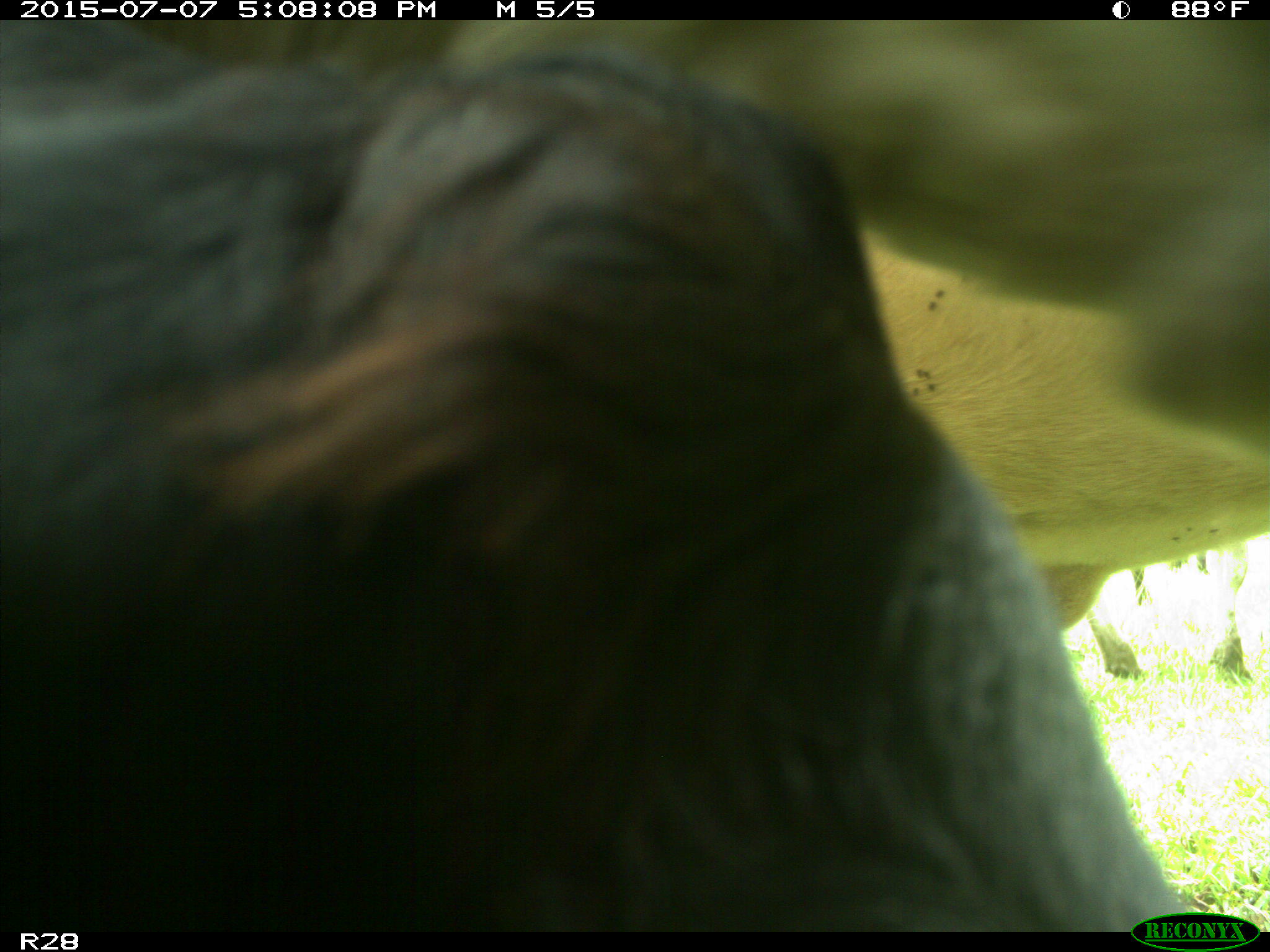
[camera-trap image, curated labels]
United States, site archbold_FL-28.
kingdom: Animalia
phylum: Chordata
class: Mammalia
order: Artiodactyla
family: Bovidae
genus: Bos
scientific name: Bos taurus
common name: domestic cow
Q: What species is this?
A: Bos taurus (domestic cow).